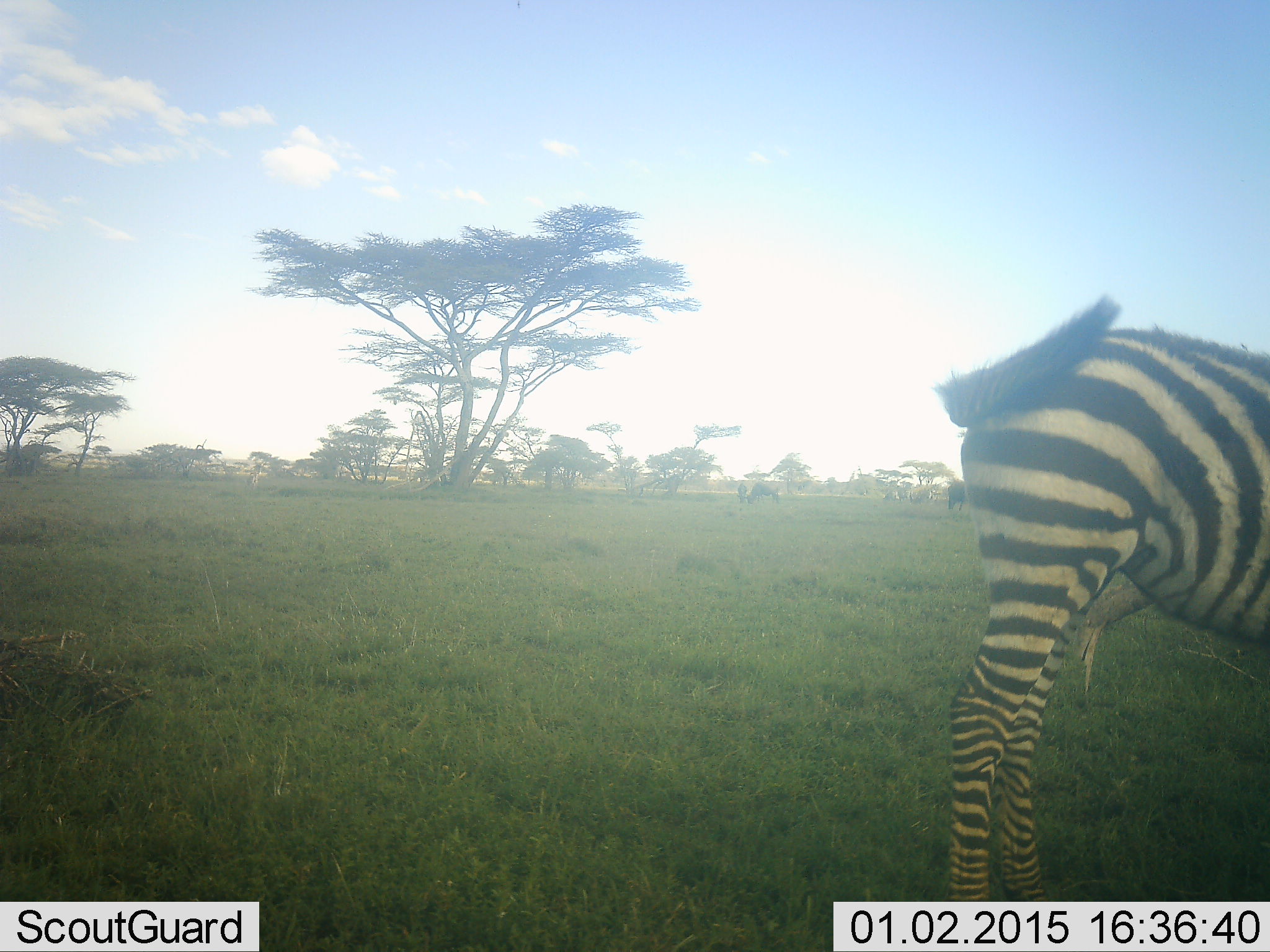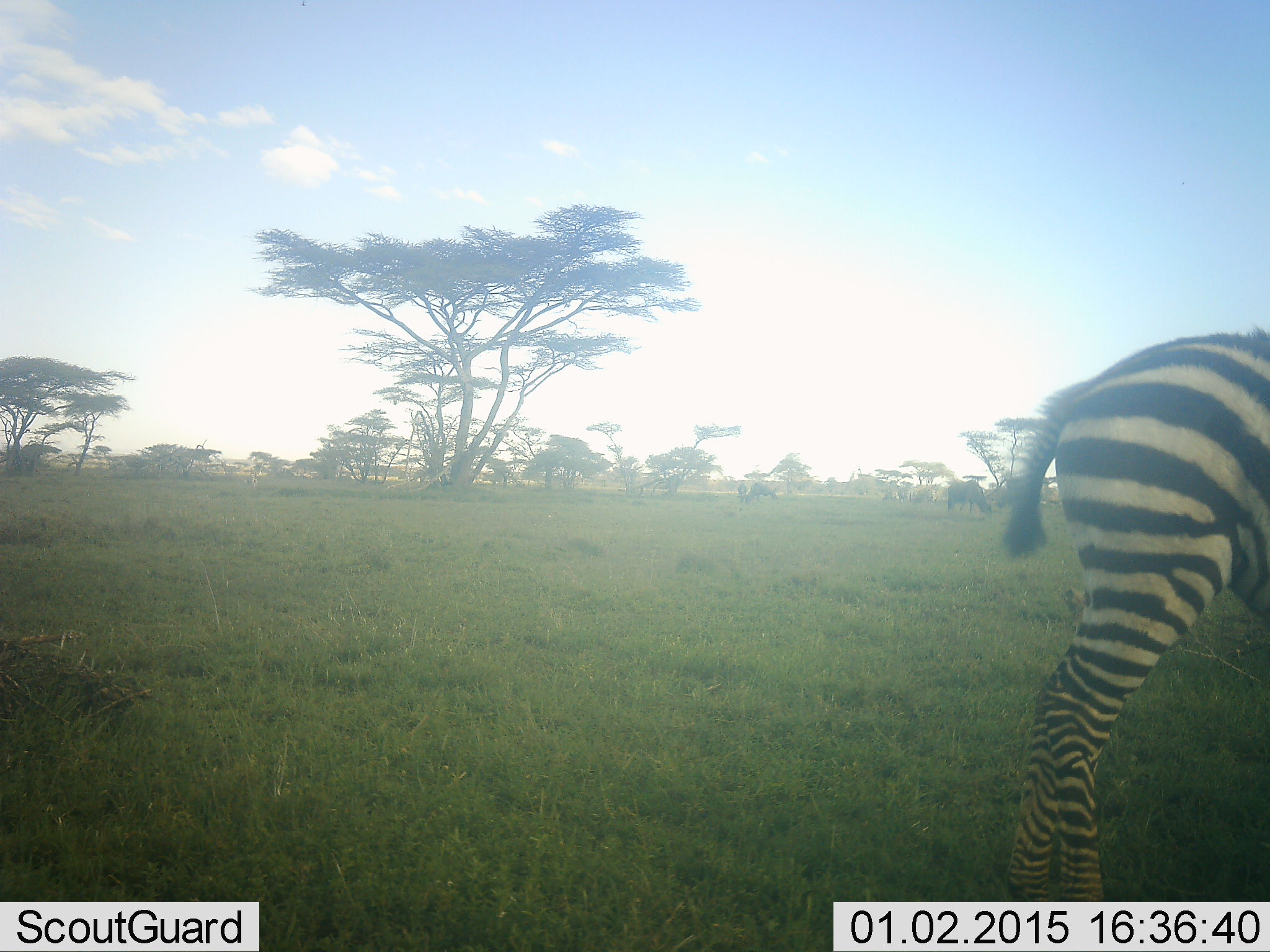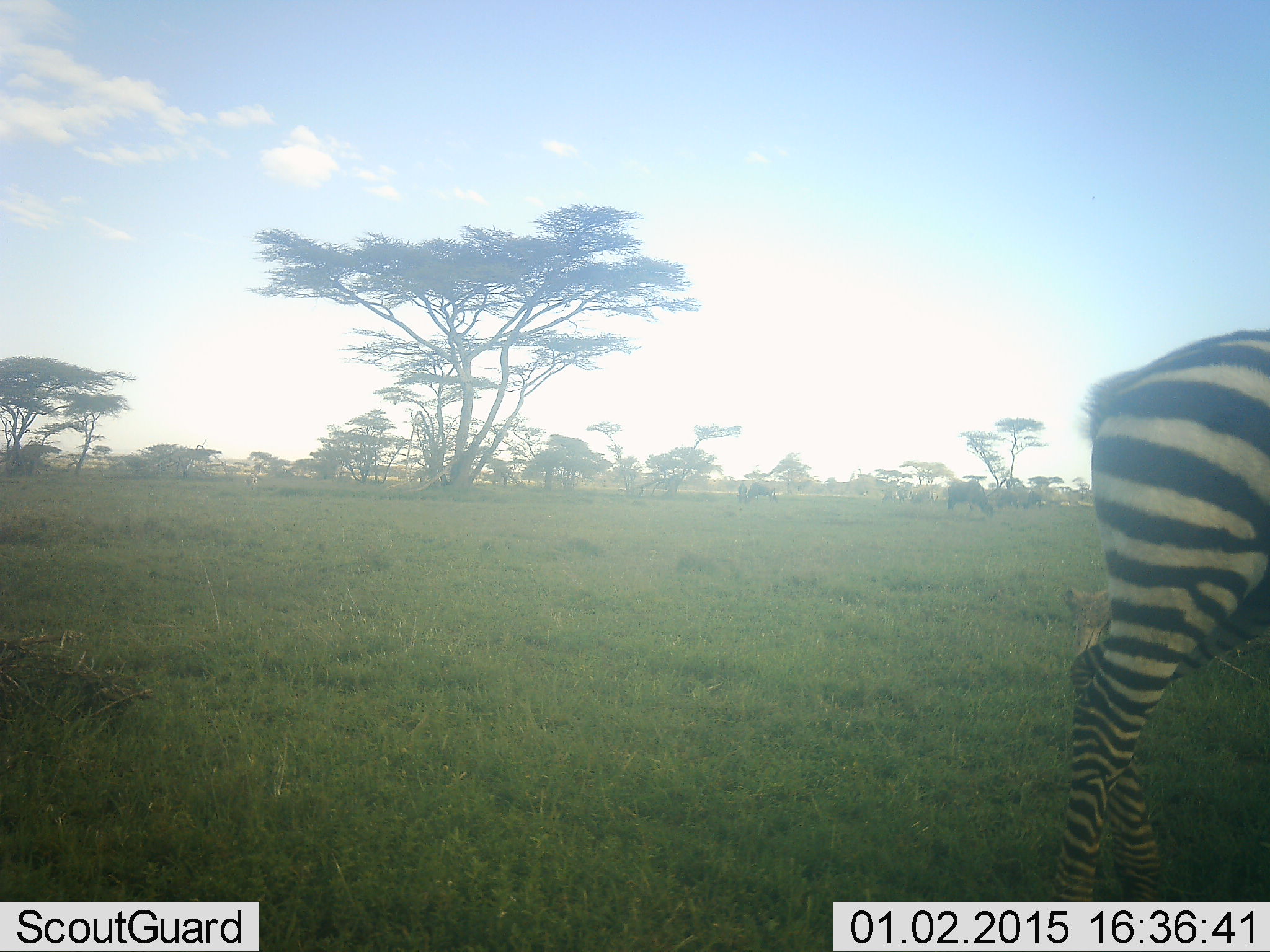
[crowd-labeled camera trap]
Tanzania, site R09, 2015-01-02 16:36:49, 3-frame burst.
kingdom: Animalia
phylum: Chordata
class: Mammalia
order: Perissodactyla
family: Equidae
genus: Equus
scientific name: Equus quagga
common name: plains zebra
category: zebra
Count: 1.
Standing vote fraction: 45%.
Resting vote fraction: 18%.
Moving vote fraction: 36%.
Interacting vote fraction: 0%.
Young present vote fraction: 27%.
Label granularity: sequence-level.